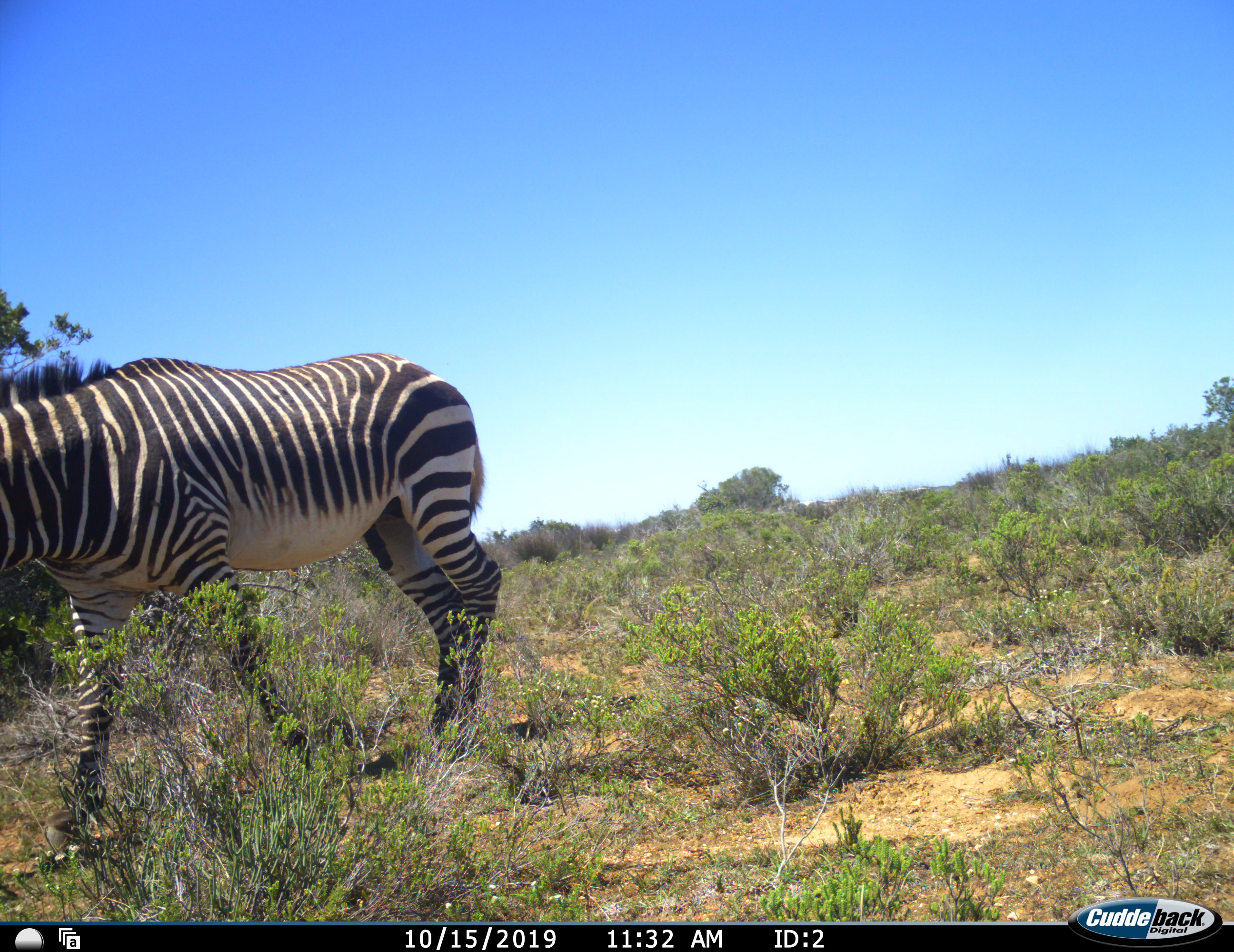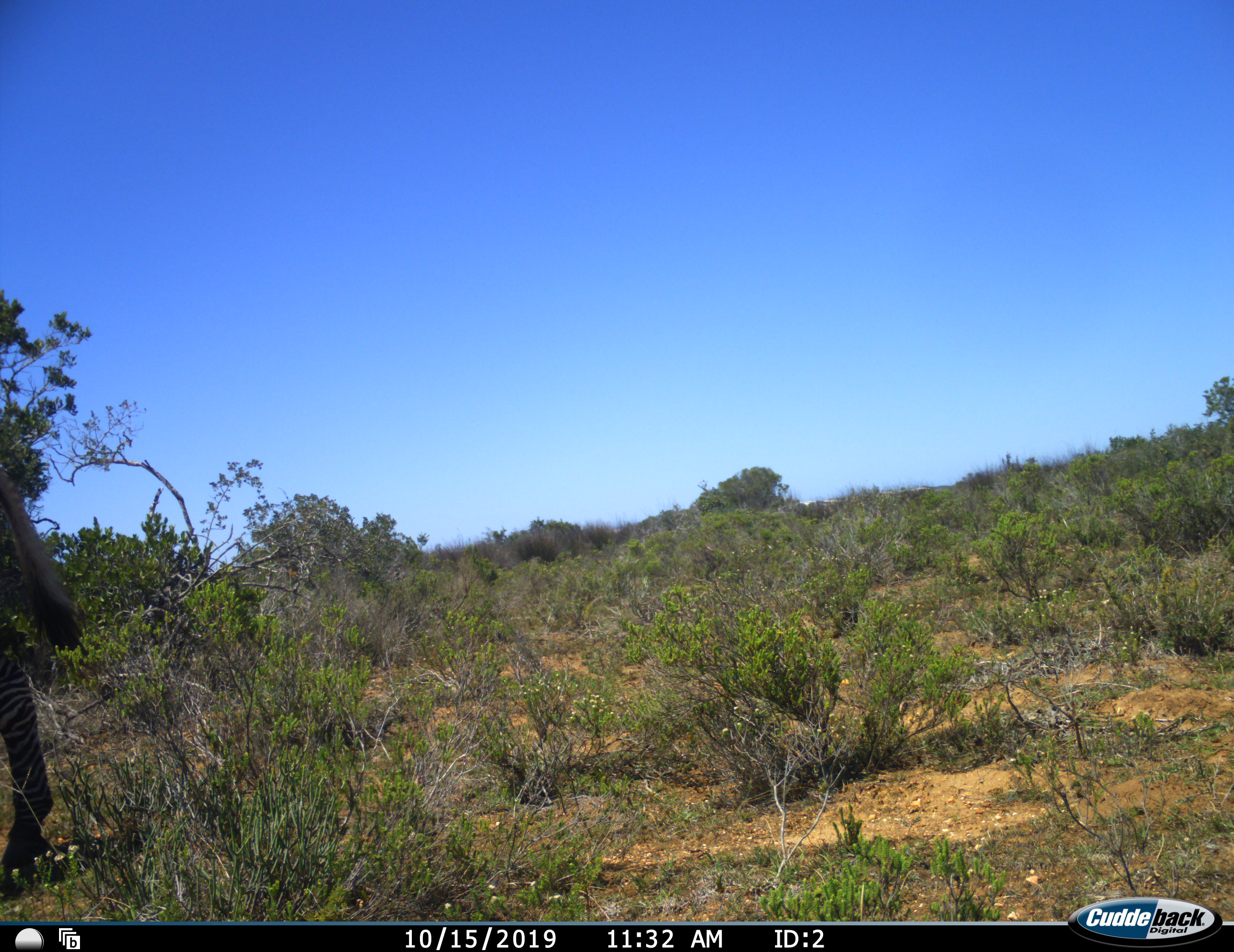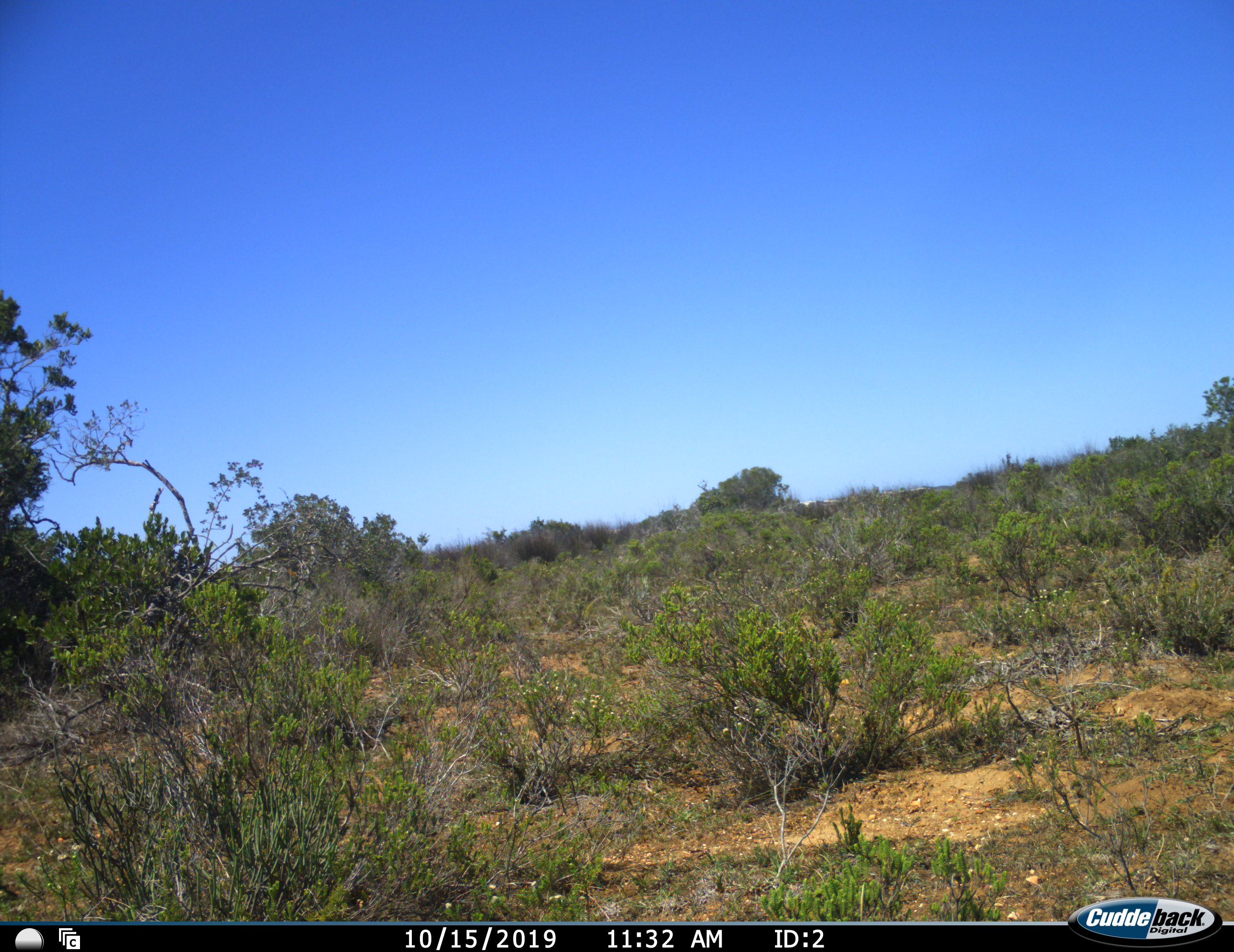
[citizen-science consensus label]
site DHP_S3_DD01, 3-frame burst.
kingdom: Animalia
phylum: Chordata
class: Mammalia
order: Perissodactyla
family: Equidae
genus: Equus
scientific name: Equus zebra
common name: mountain zebra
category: zebramountain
Zebramountain (mountain zebra) (Equus zebra), count 1. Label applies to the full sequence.